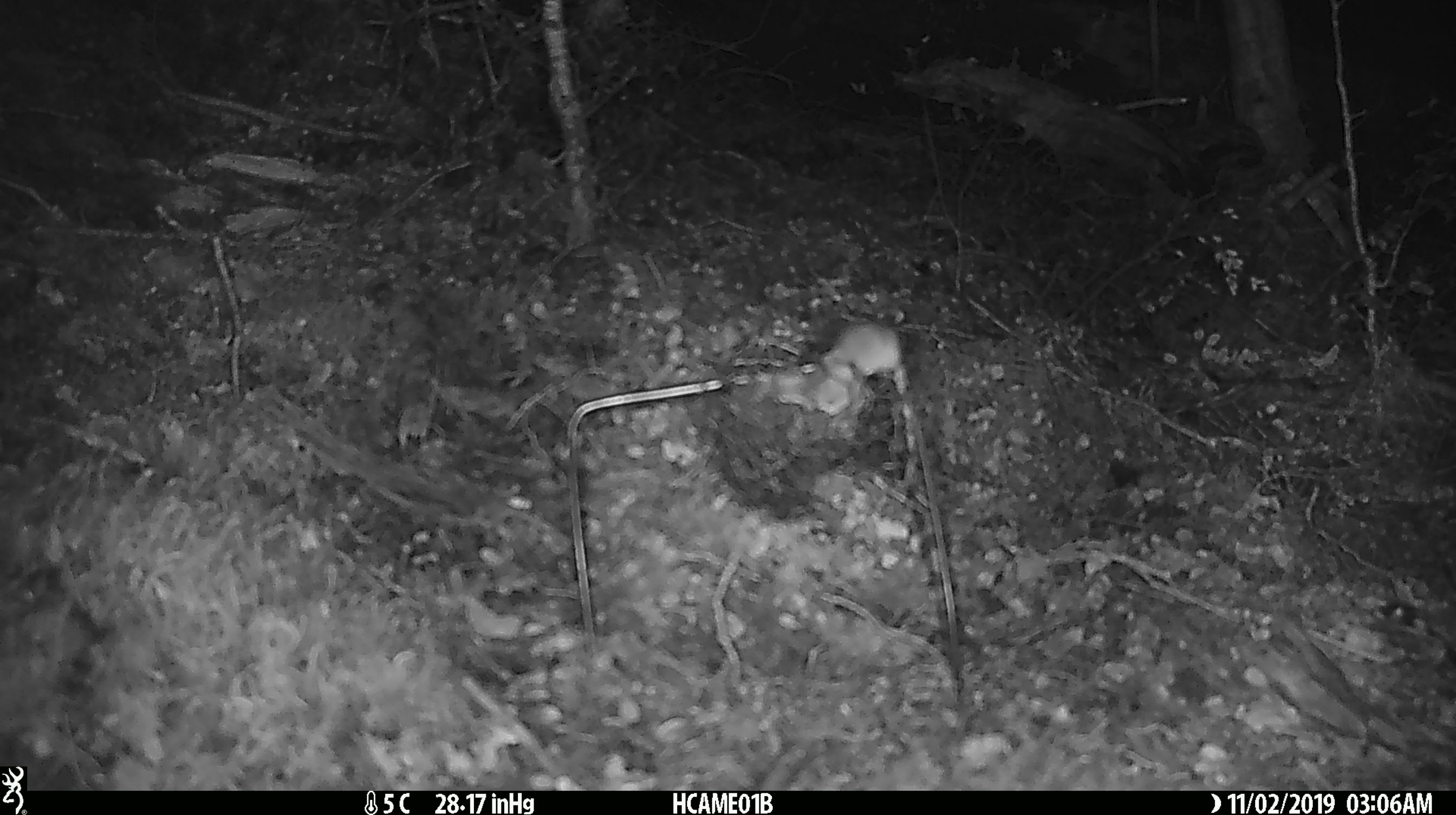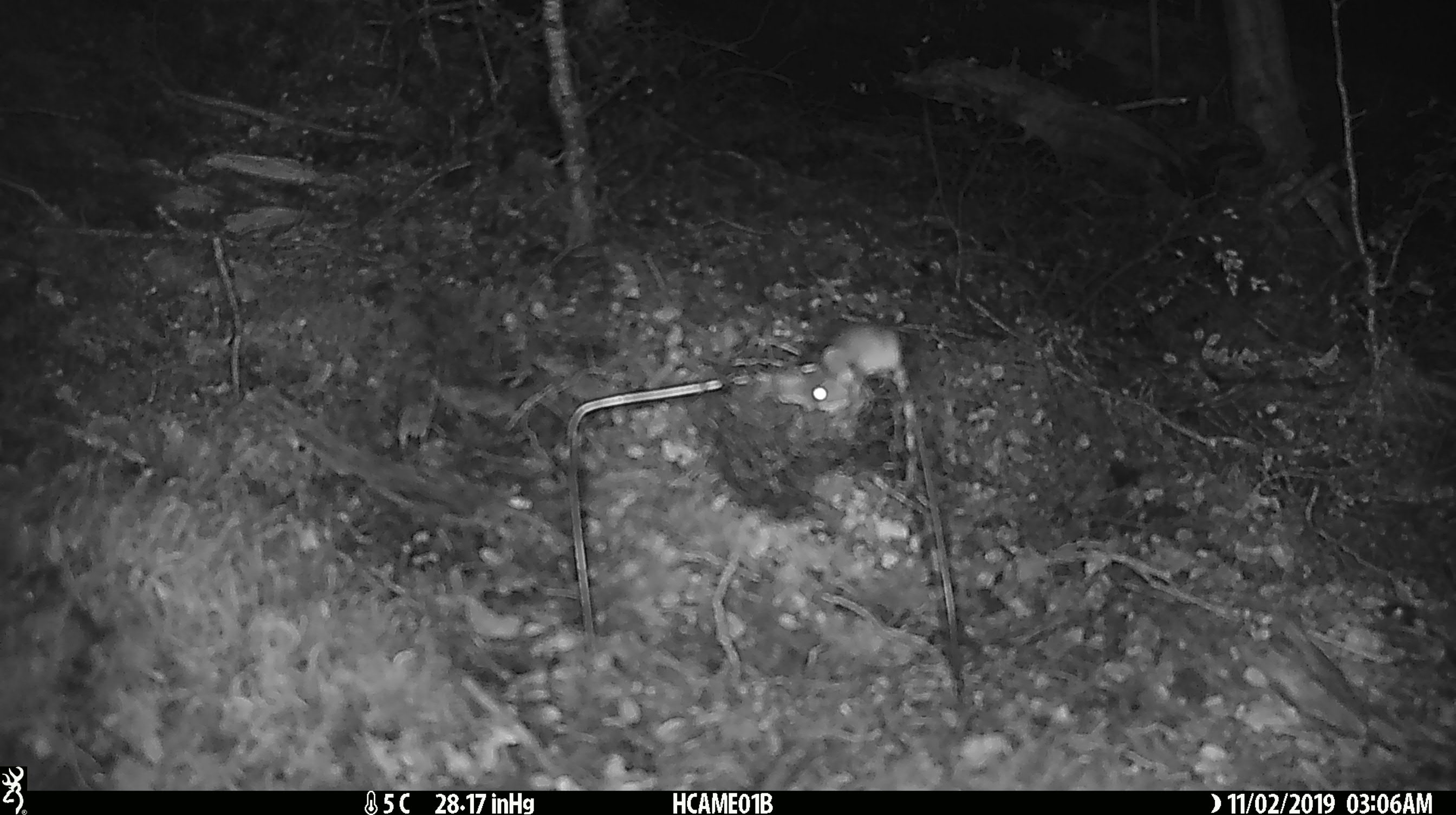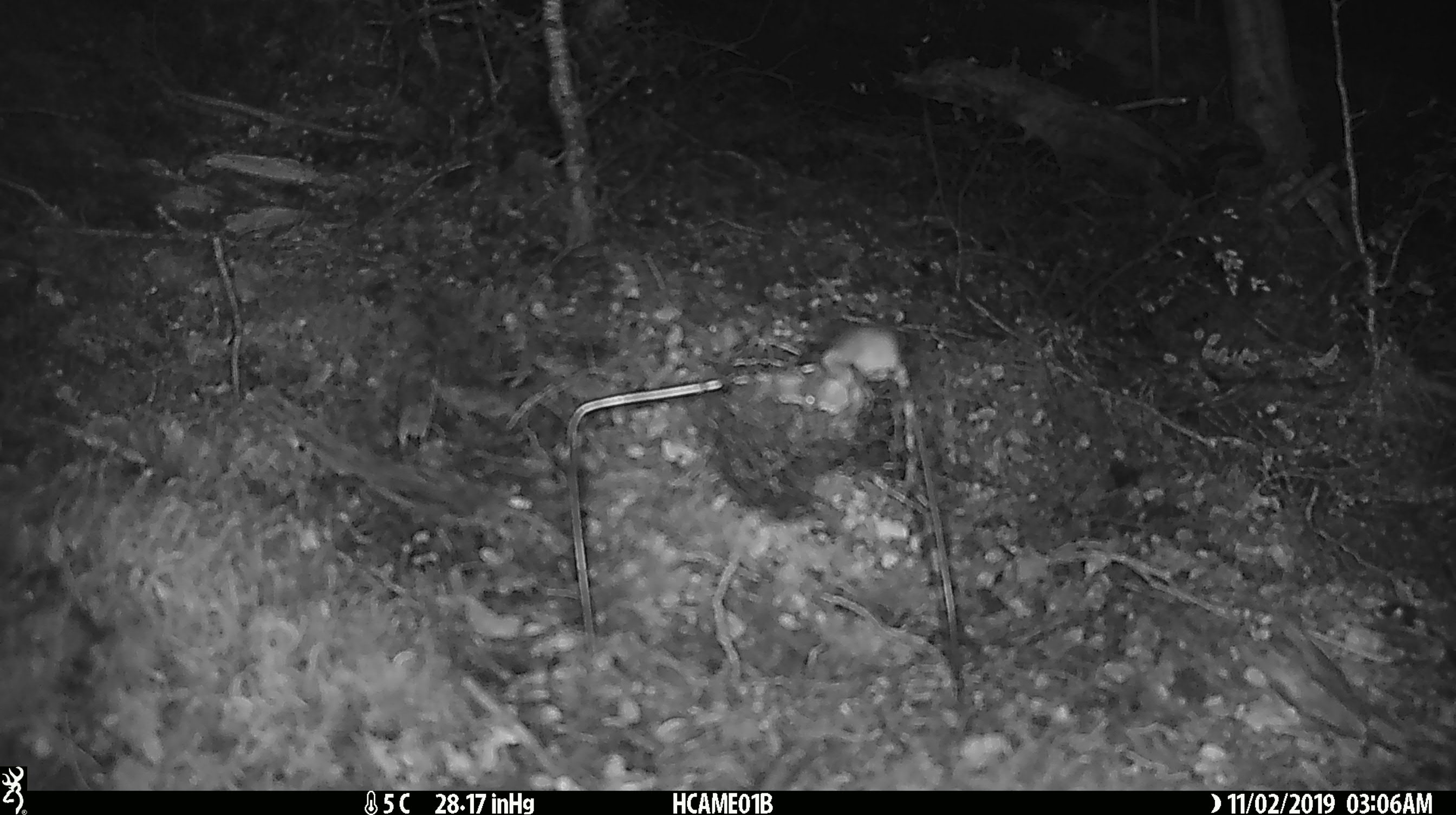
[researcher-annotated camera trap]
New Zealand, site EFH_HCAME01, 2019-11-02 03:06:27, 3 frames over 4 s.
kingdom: Animalia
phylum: Chordata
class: Mammalia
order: Rodentia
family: Muridae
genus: Mus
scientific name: Mus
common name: mouse